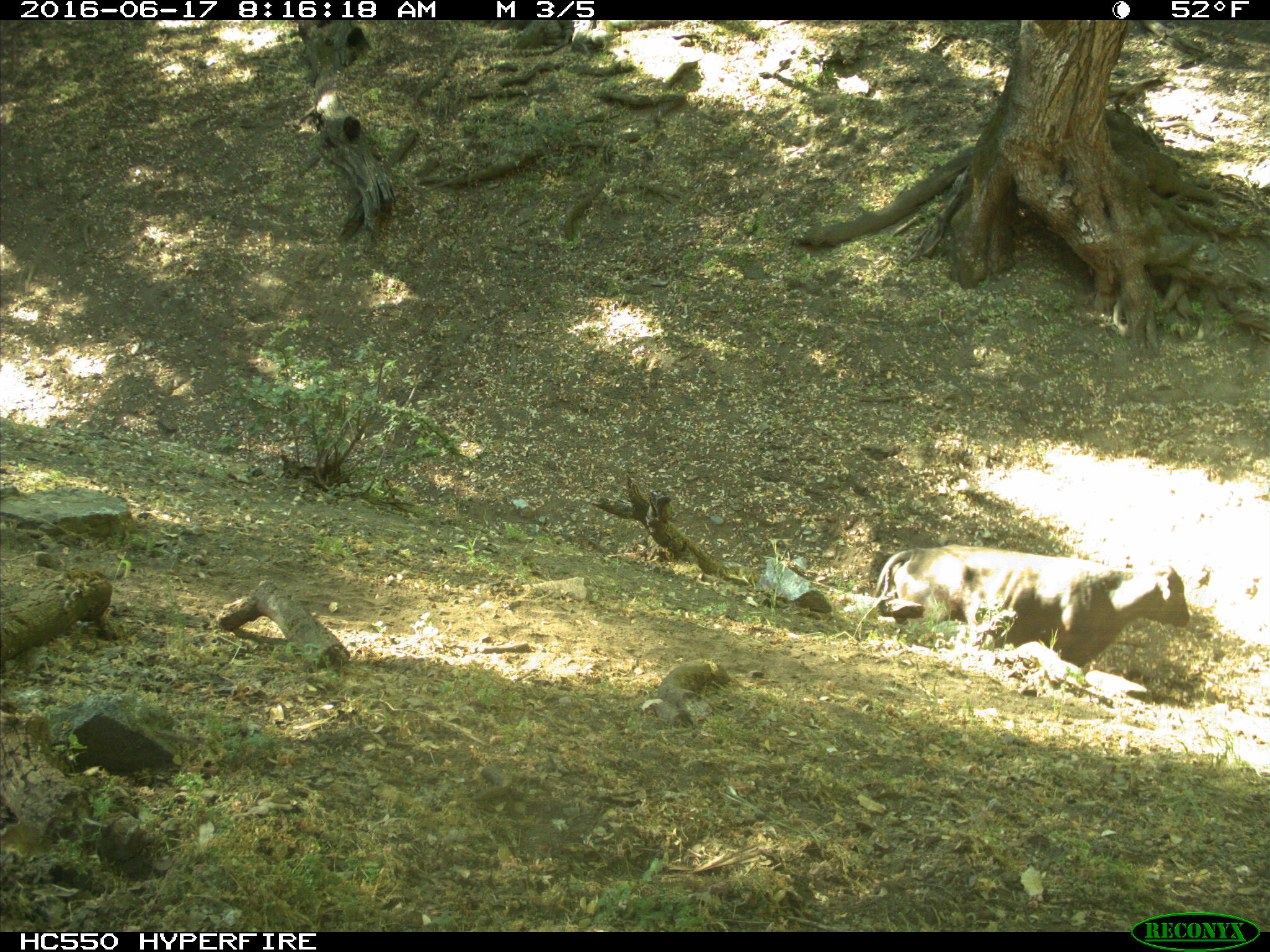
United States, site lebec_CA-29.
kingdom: Animalia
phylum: Chordata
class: Mammalia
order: Artiodactyla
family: Bovidae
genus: Bos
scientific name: Bos taurus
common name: domestic cow